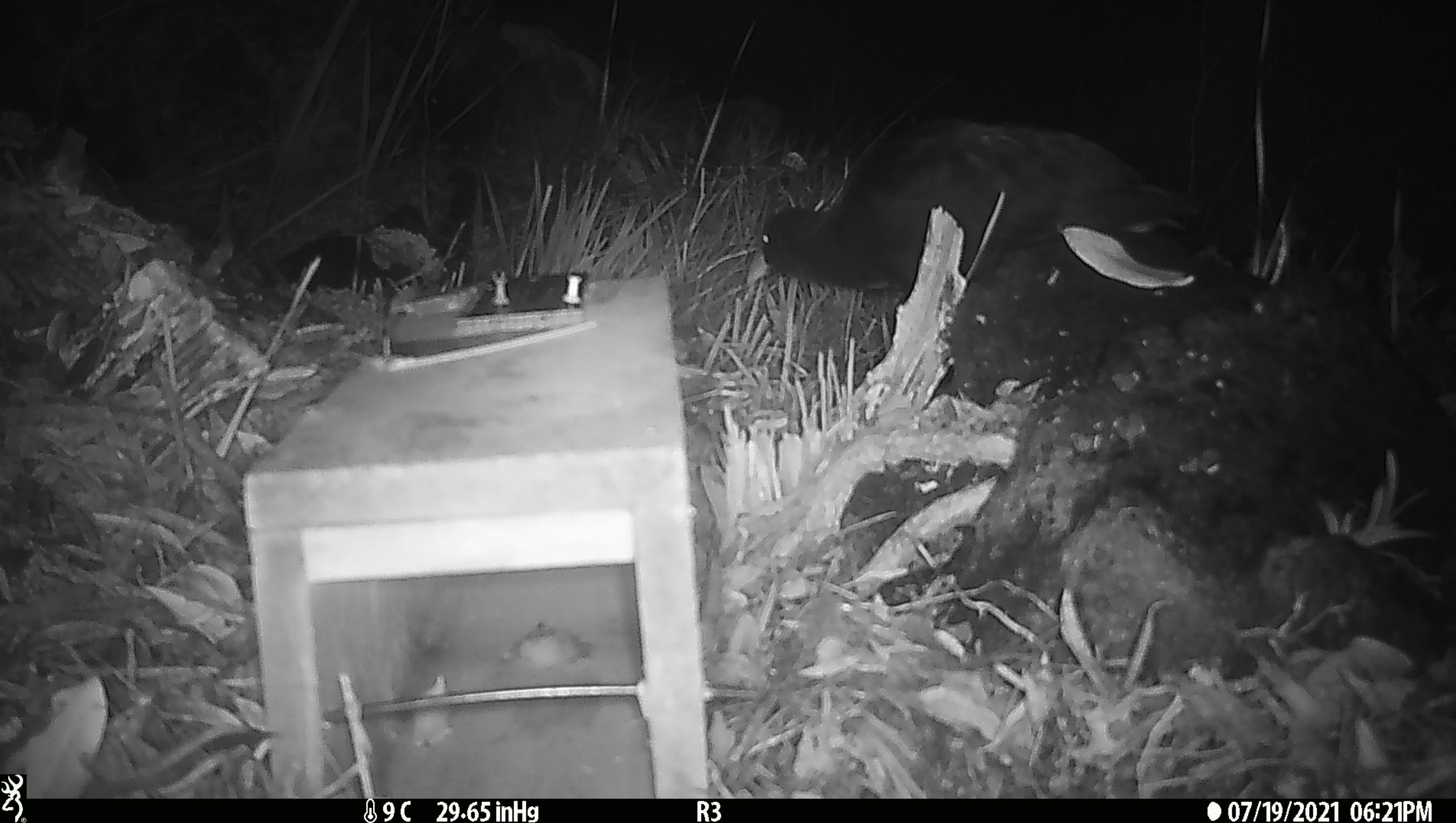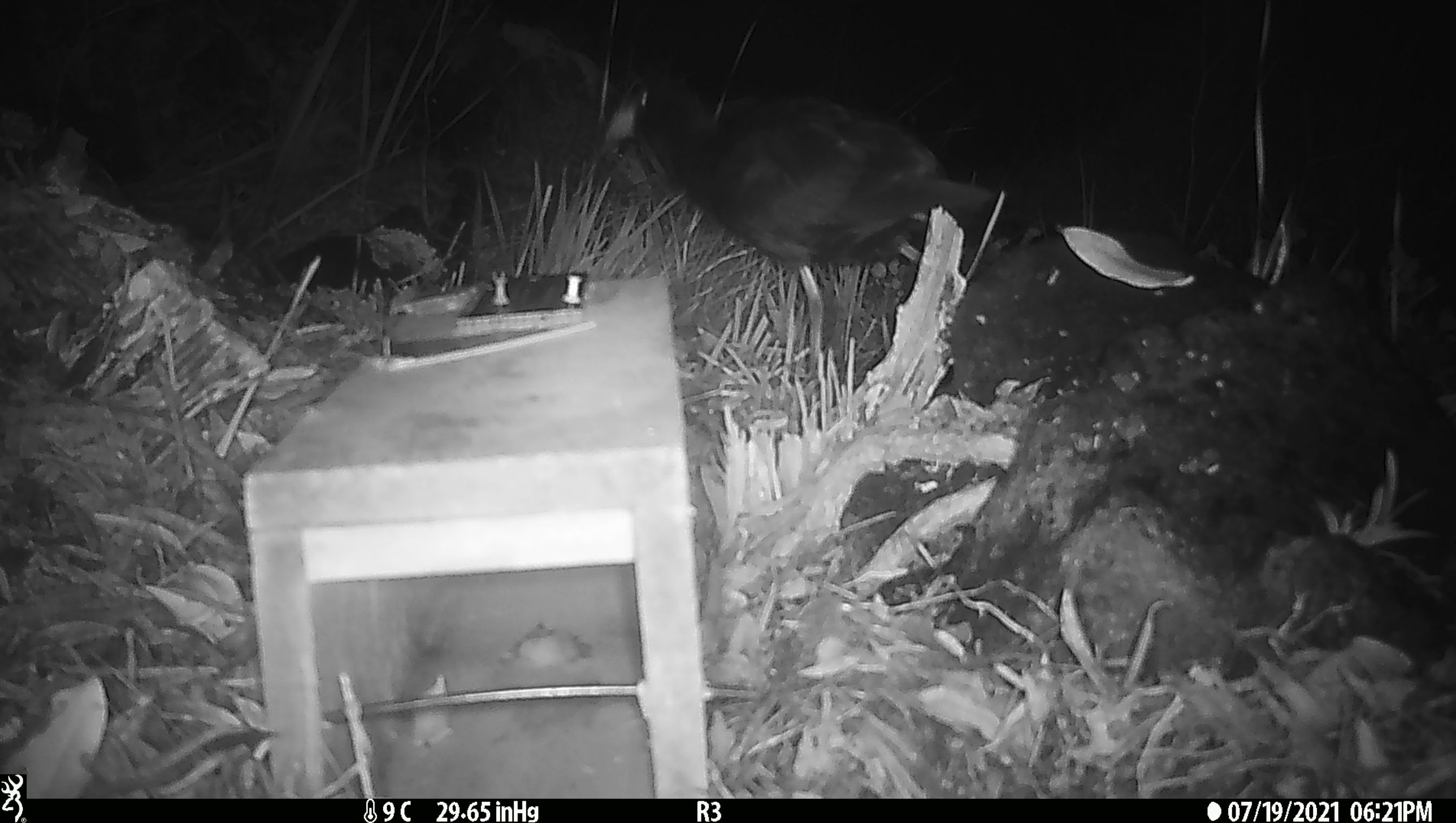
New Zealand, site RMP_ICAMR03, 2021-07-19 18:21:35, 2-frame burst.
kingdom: Animalia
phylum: Chordata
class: Aves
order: Gruiformes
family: Rallidae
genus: Porphyrio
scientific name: Porphyrio melanotus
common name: australasian swamphen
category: pukeko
Pukeko (australasian swamphen) (Porphyrio melanotus).